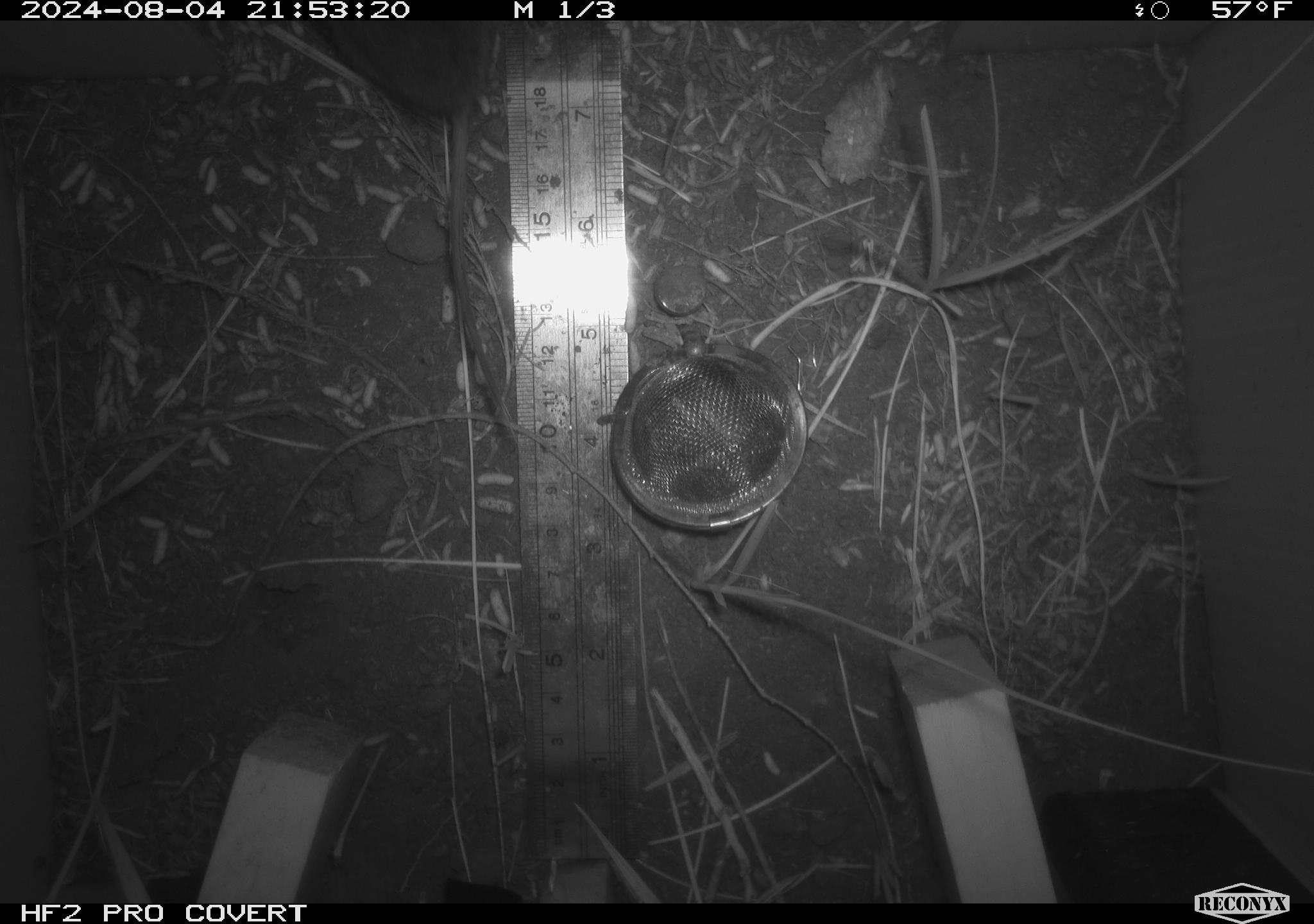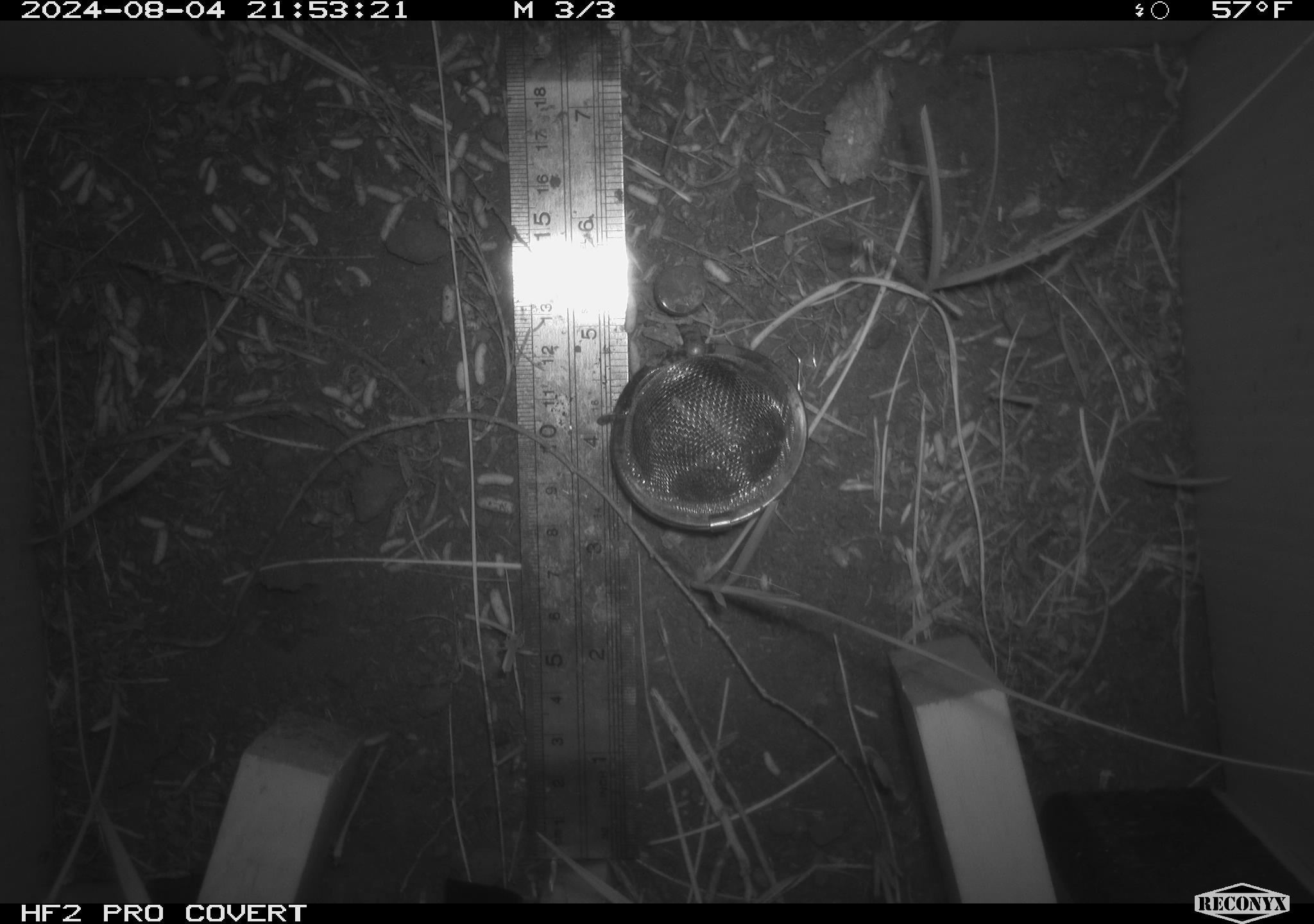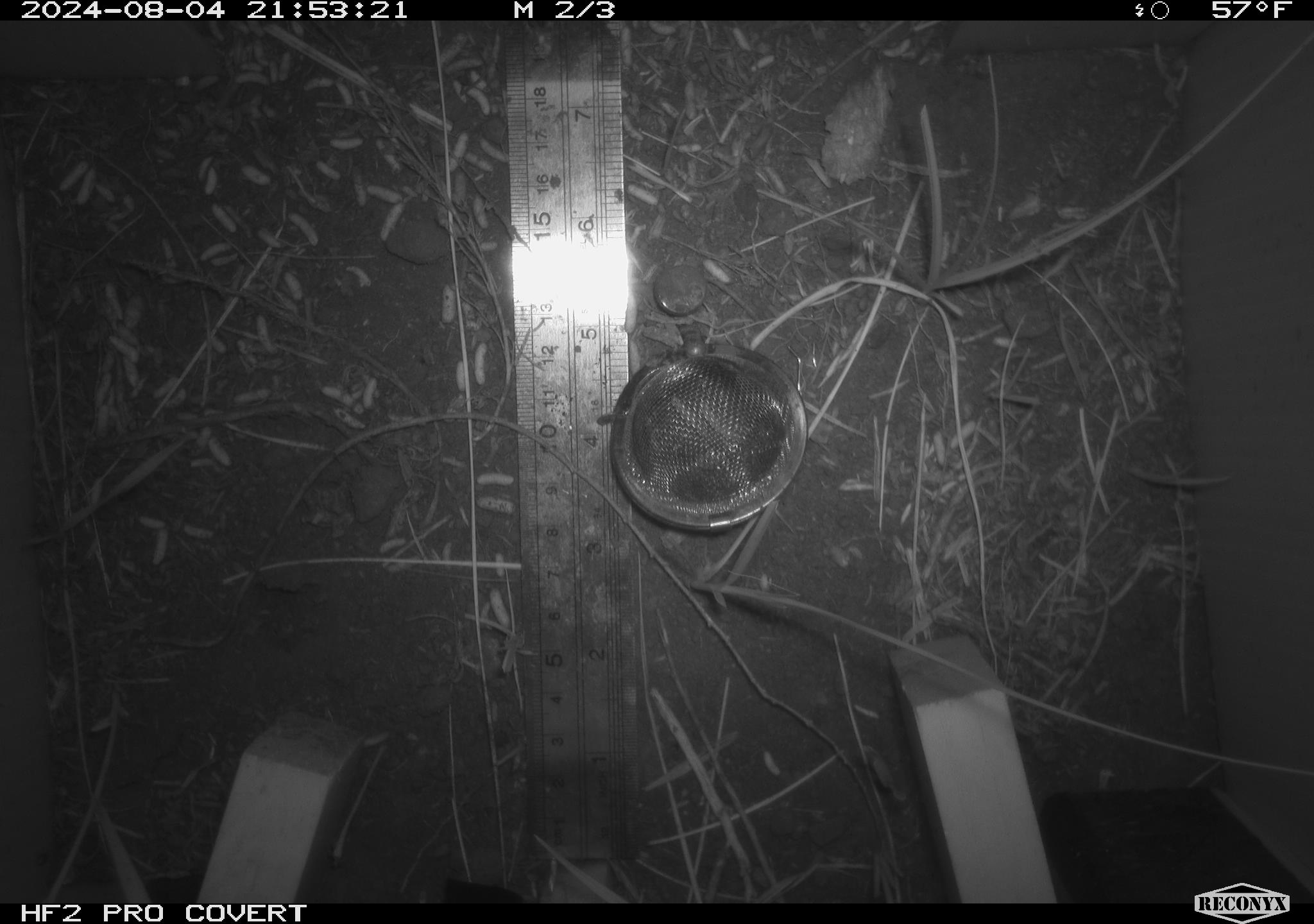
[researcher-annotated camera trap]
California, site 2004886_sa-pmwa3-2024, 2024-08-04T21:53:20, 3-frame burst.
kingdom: Animalia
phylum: Chordata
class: Mammalia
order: Rodentia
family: Cricetidae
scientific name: Arvicolinae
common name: voles, lemmings, and muskrats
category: arvicolinae subfamily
Arvicolinae subfamily (voles, lemmings, and muskrats) (Arvicolinae).